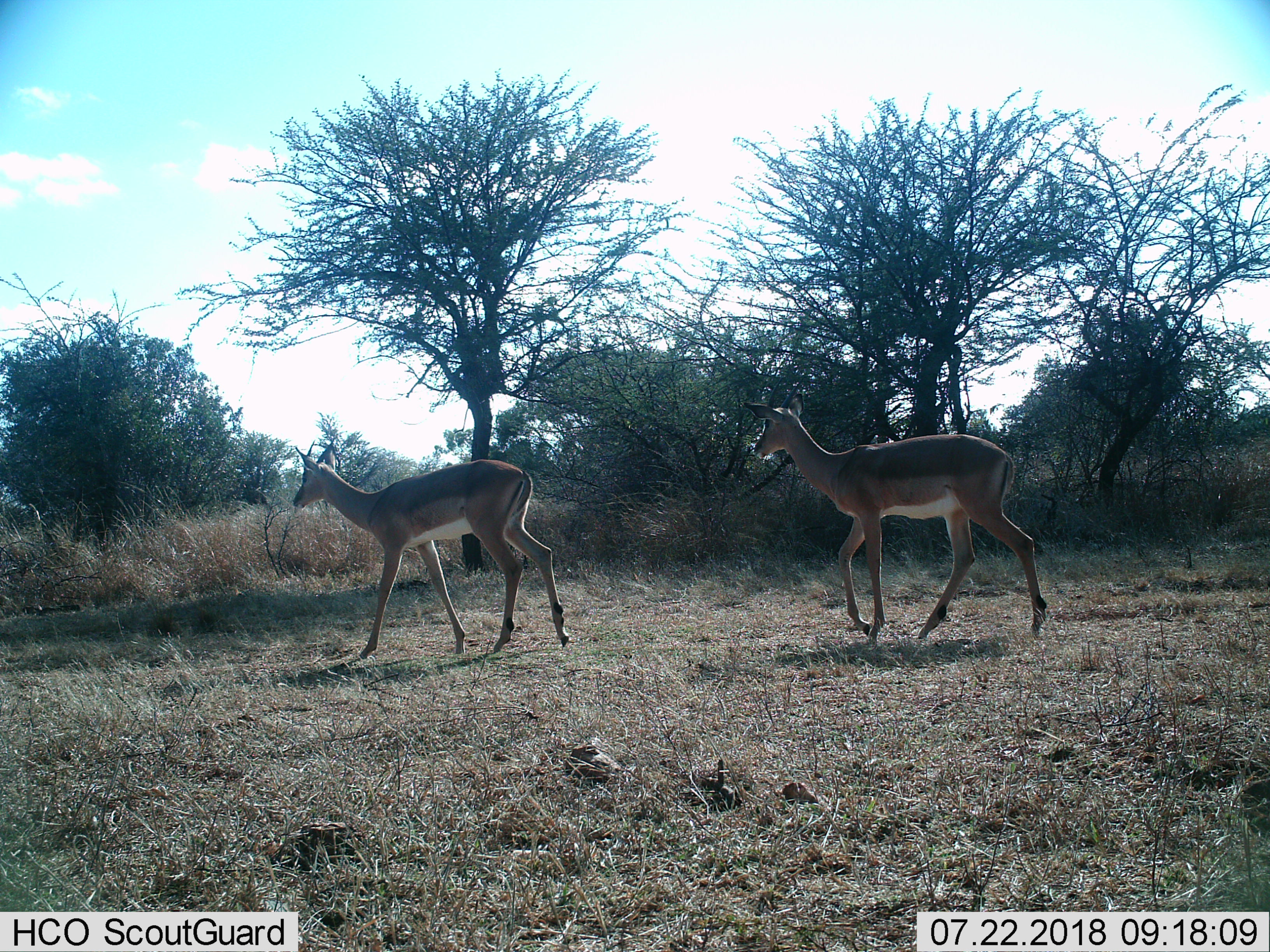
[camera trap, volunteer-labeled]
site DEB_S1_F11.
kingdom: Animalia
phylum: Chordata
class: Mammalia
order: Artiodactyla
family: Bovidae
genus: Aepyceros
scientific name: Aepyceros melampus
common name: impala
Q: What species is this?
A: Impala (Aepyceros melampus).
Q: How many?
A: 2.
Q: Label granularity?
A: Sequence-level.